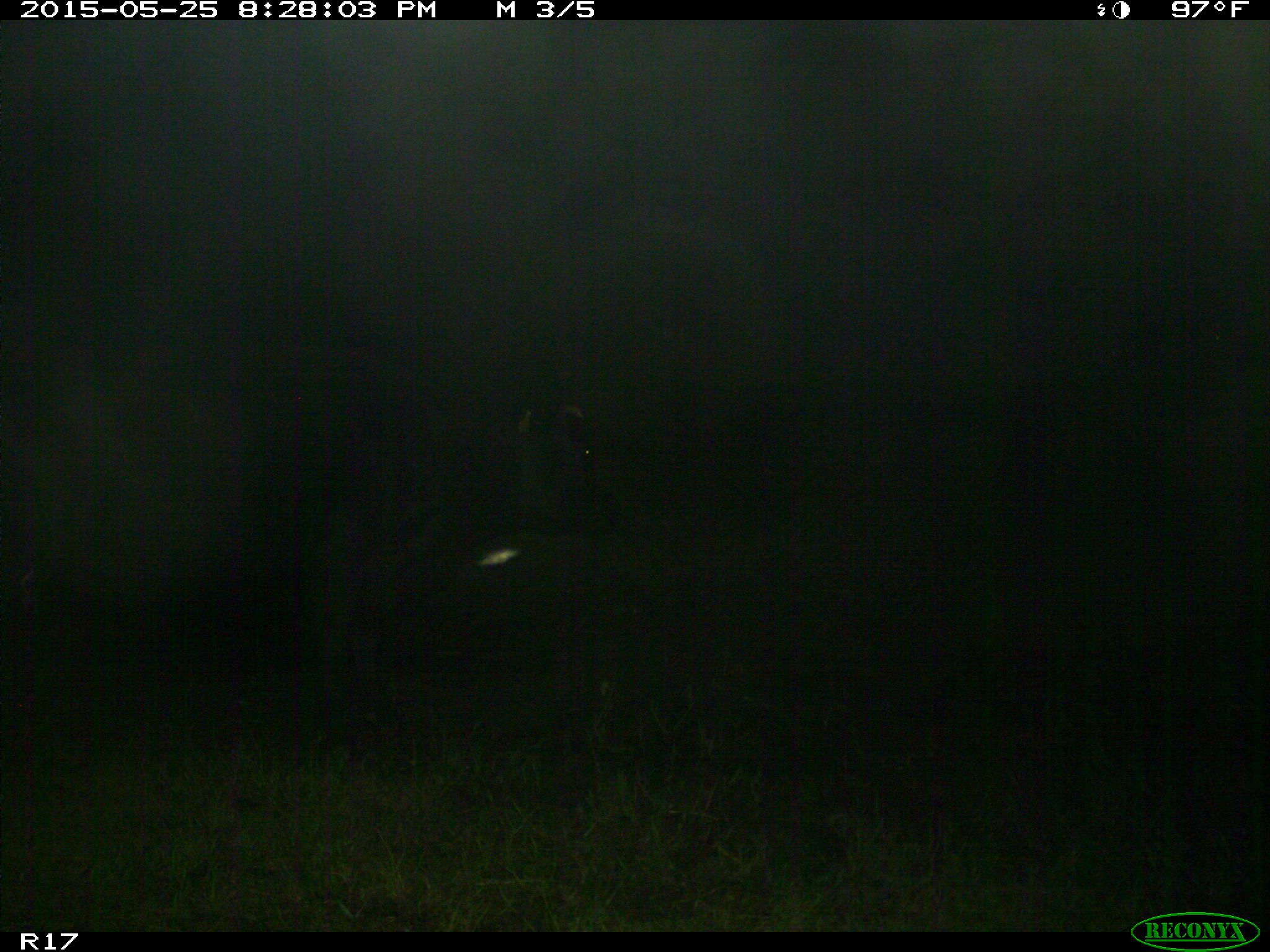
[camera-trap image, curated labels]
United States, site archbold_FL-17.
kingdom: Animalia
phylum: Chordata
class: Mammalia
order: Artiodactyla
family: Bovidae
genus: Bos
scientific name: Bos taurus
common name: domestic cow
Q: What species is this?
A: Bos taurus (domestic cow).